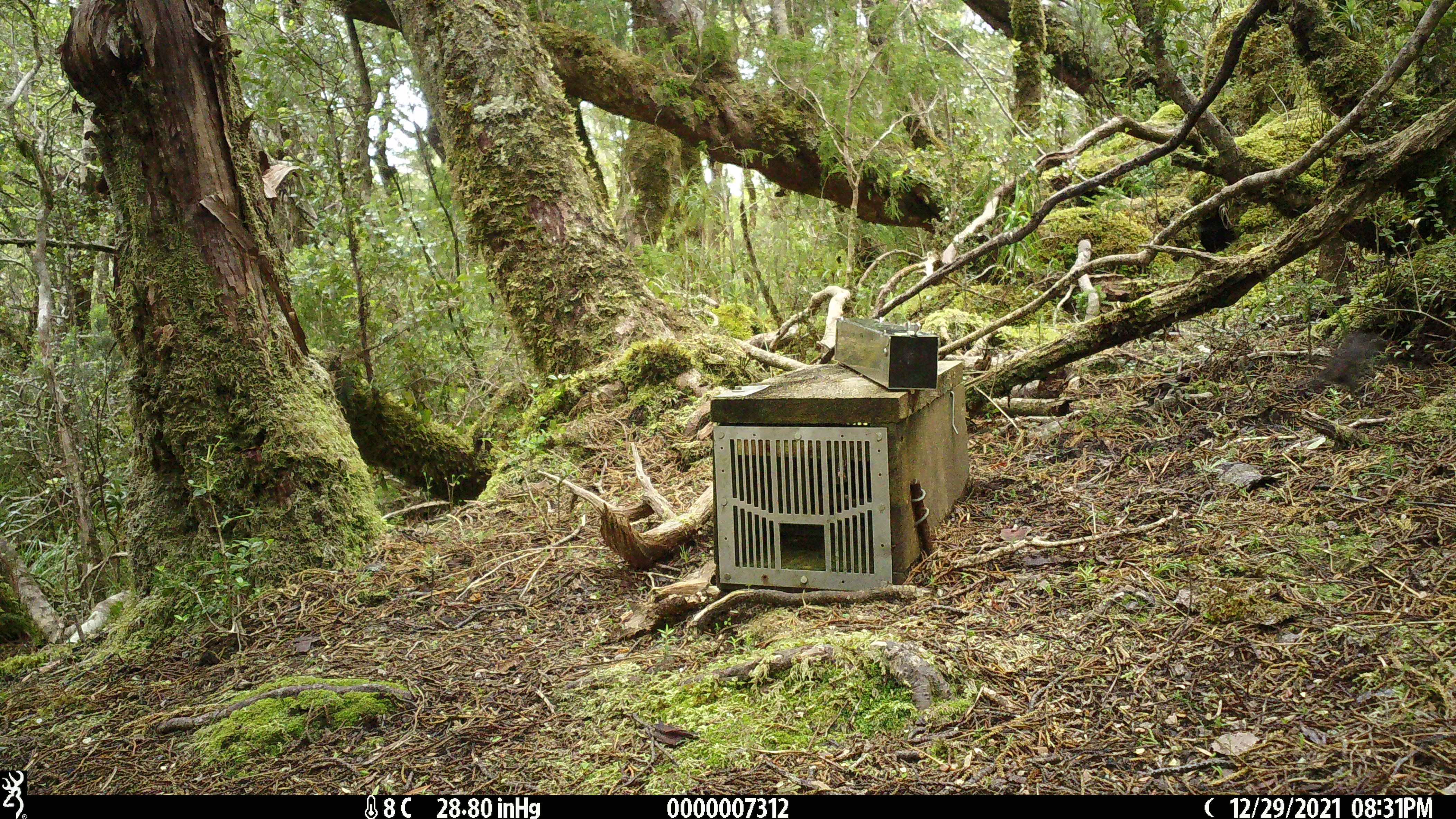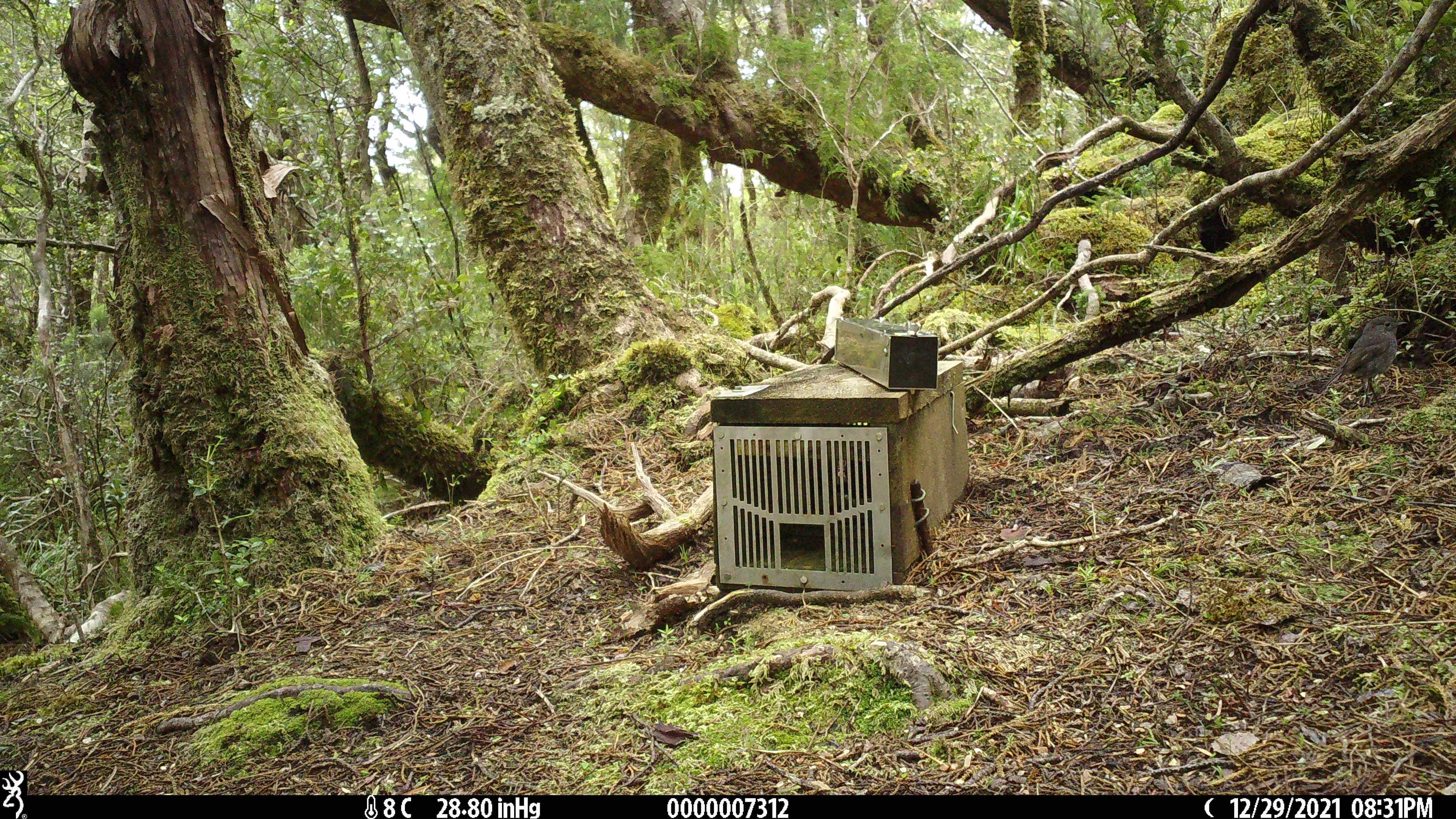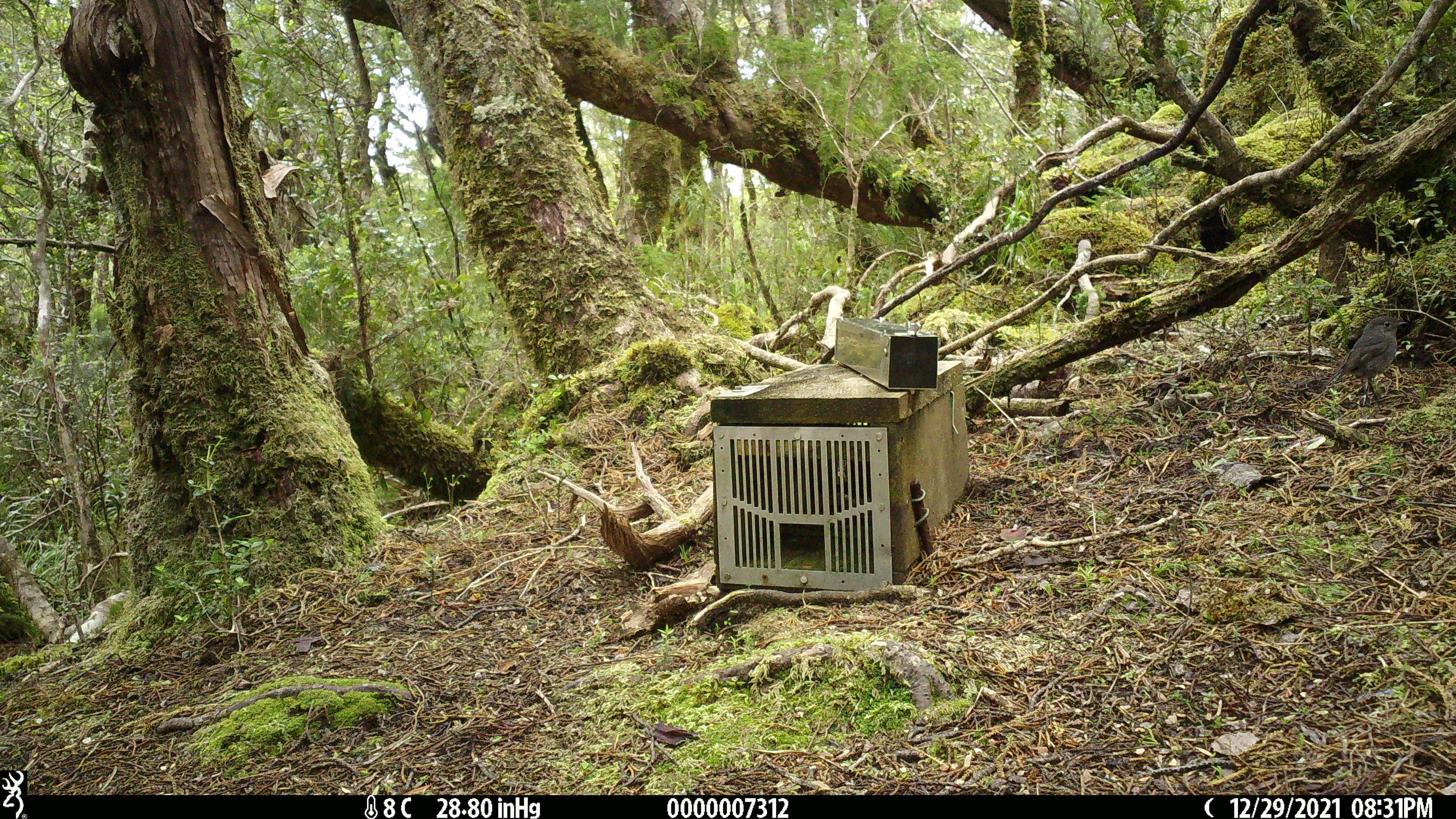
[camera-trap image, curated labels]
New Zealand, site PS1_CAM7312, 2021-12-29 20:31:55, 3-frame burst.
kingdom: Animalia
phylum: Chordata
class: Aves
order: Passeriformes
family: Petroicidae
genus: Petroica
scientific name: Petroica australis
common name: new zealand robin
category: robin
Robin (new zealand robin) (Petroica australis).